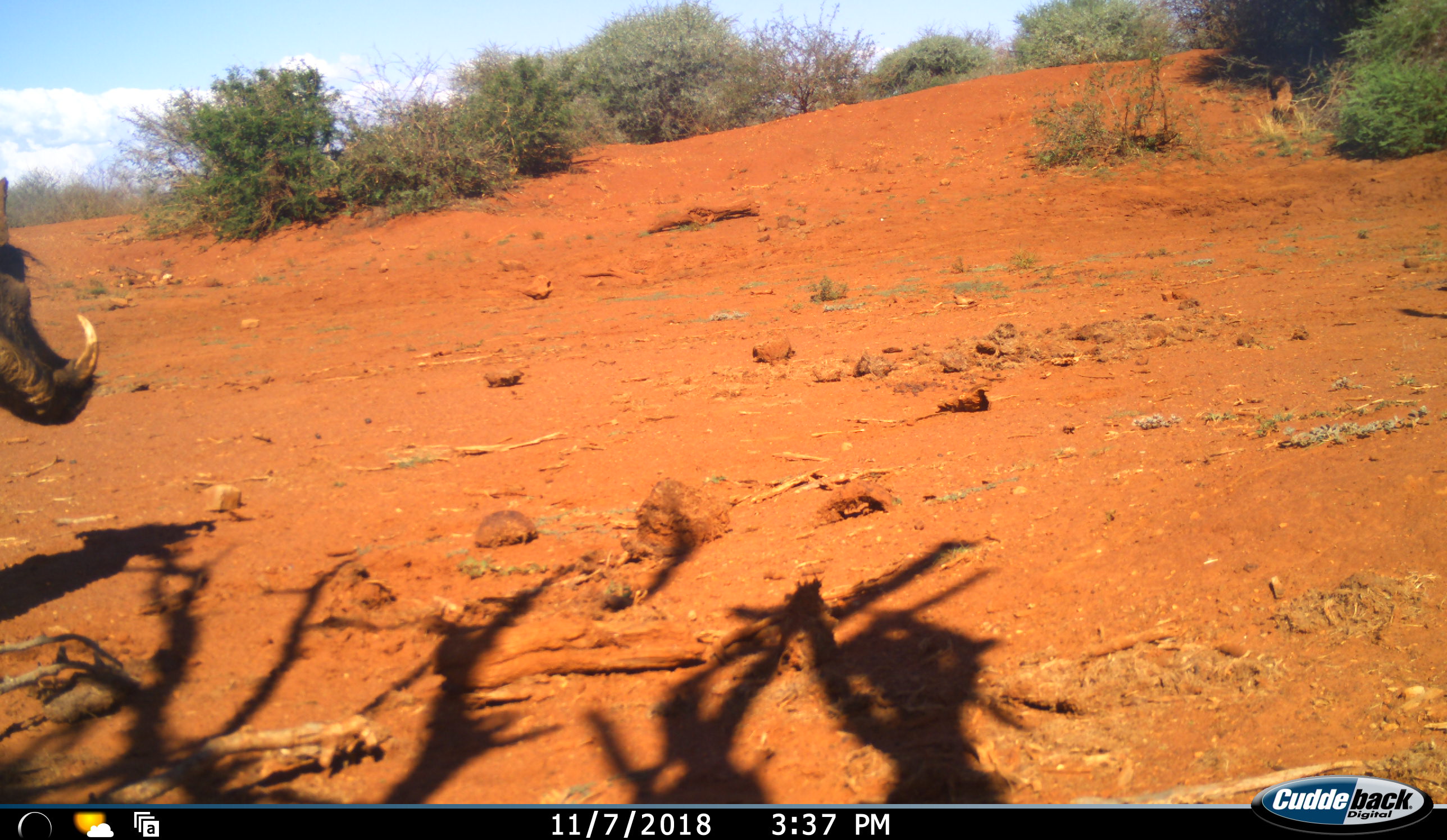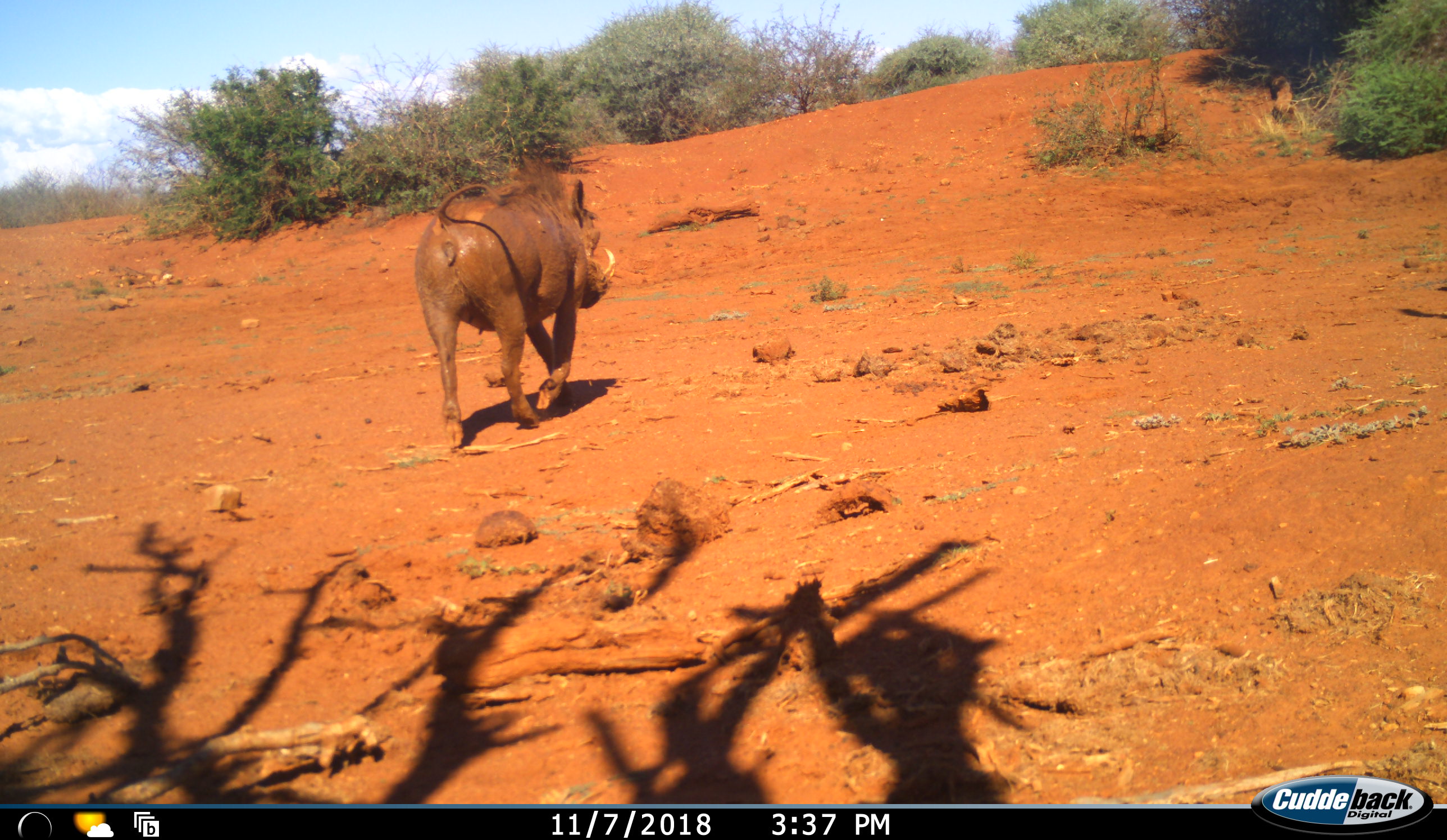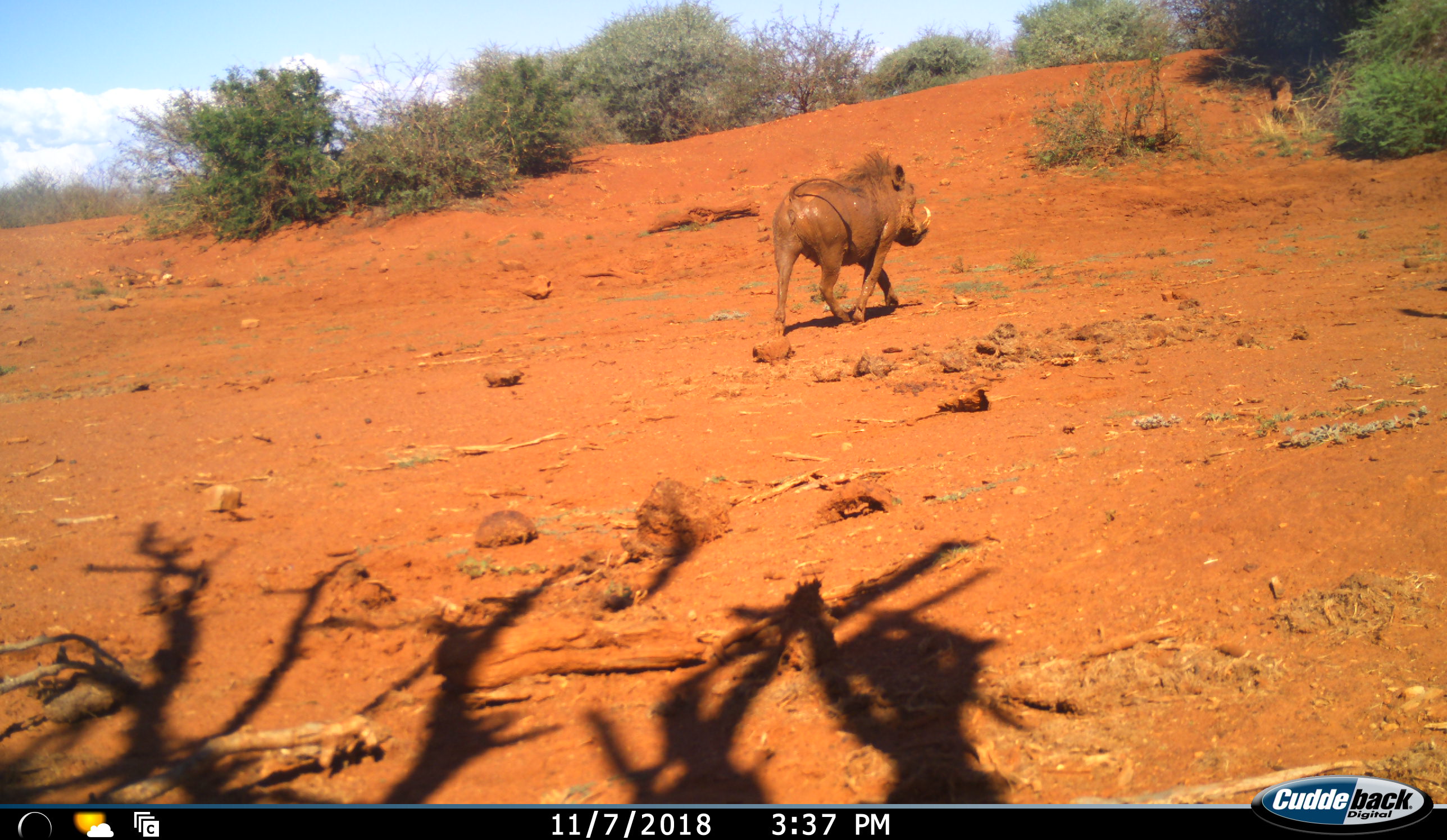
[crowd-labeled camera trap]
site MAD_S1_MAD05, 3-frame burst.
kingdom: Animalia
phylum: Chordata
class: Mammalia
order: Artiodactyla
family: Suidae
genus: Phacochoerus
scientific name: Phacochoerus africanus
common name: warthog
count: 1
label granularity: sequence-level